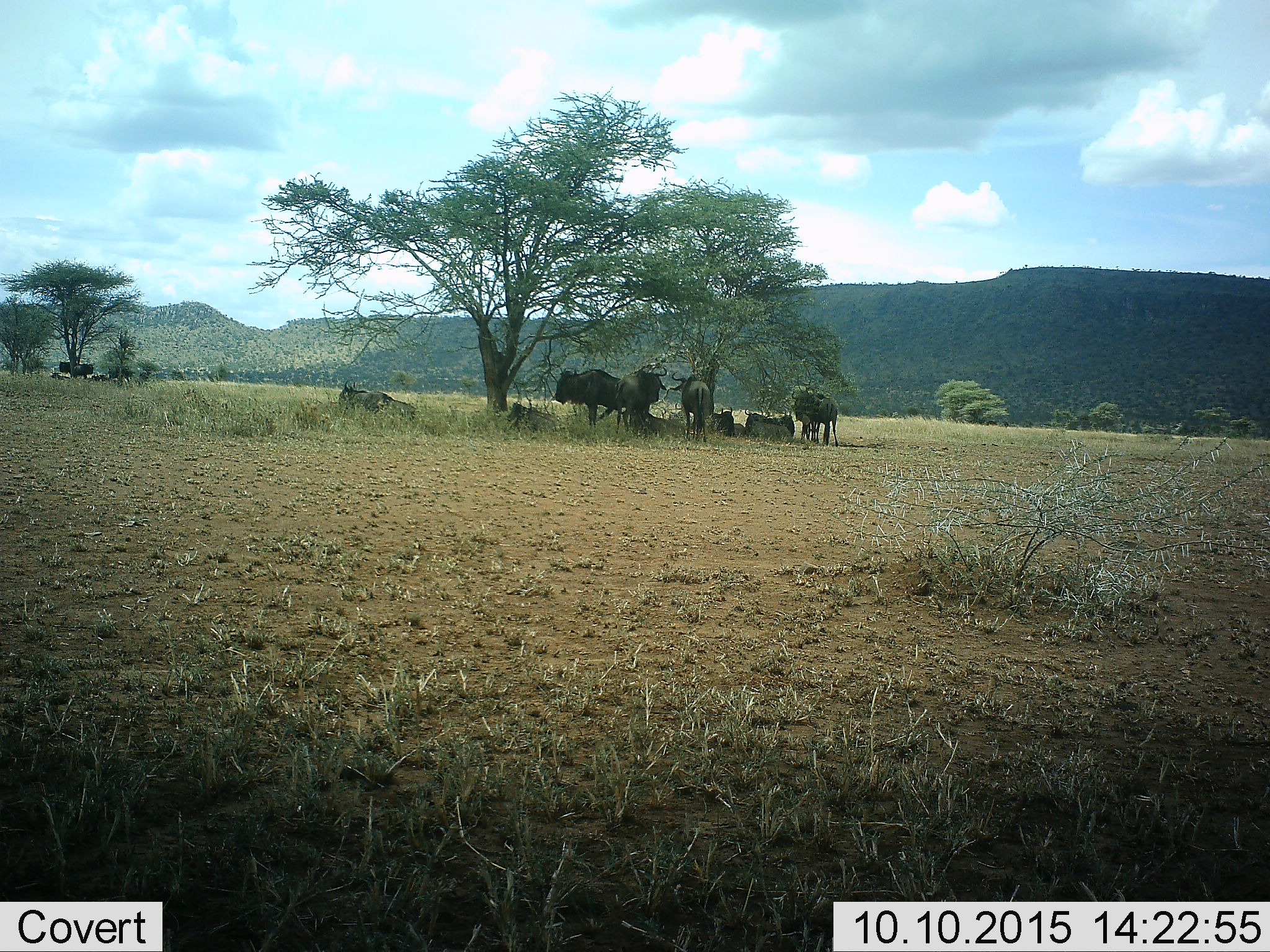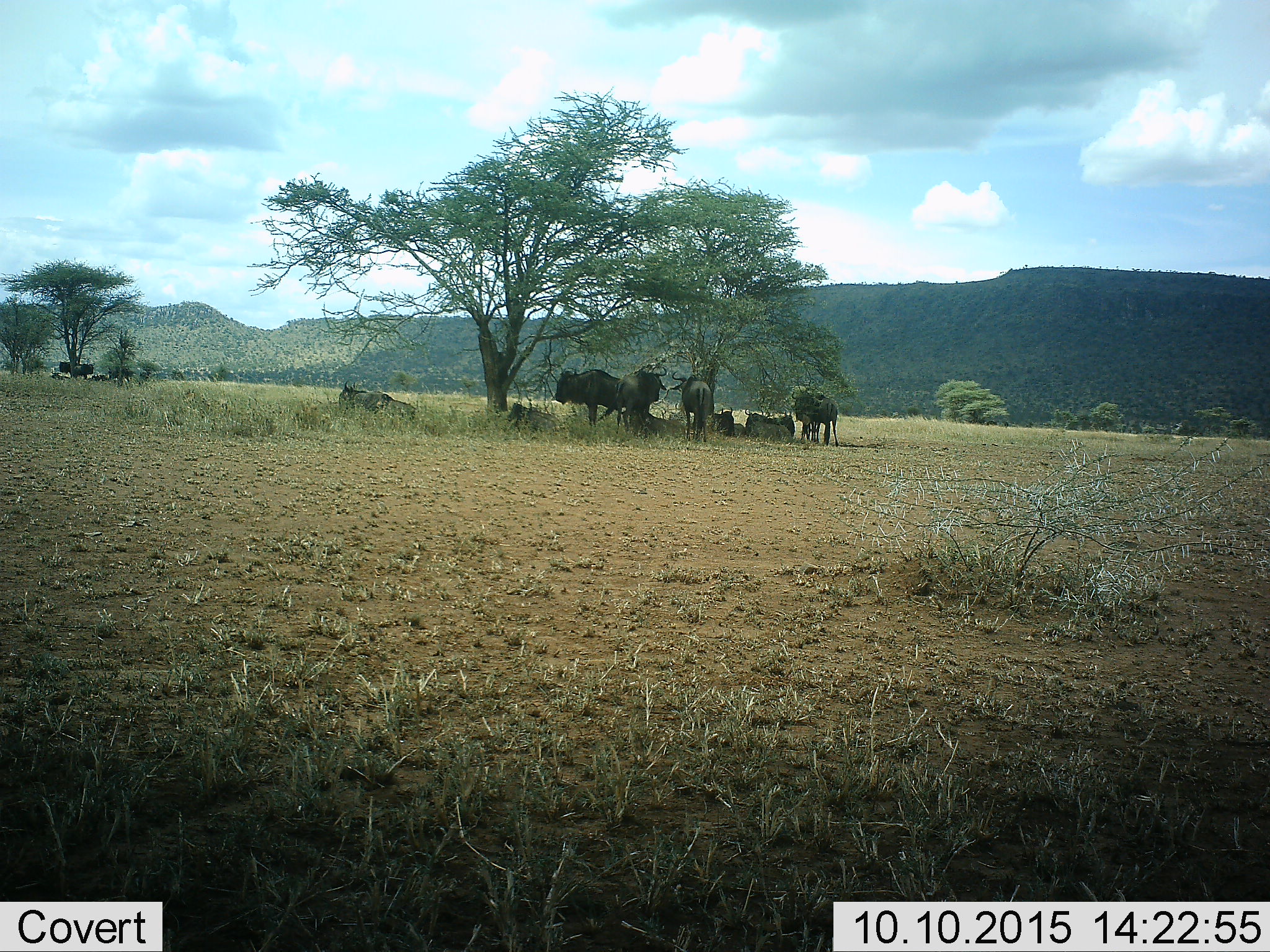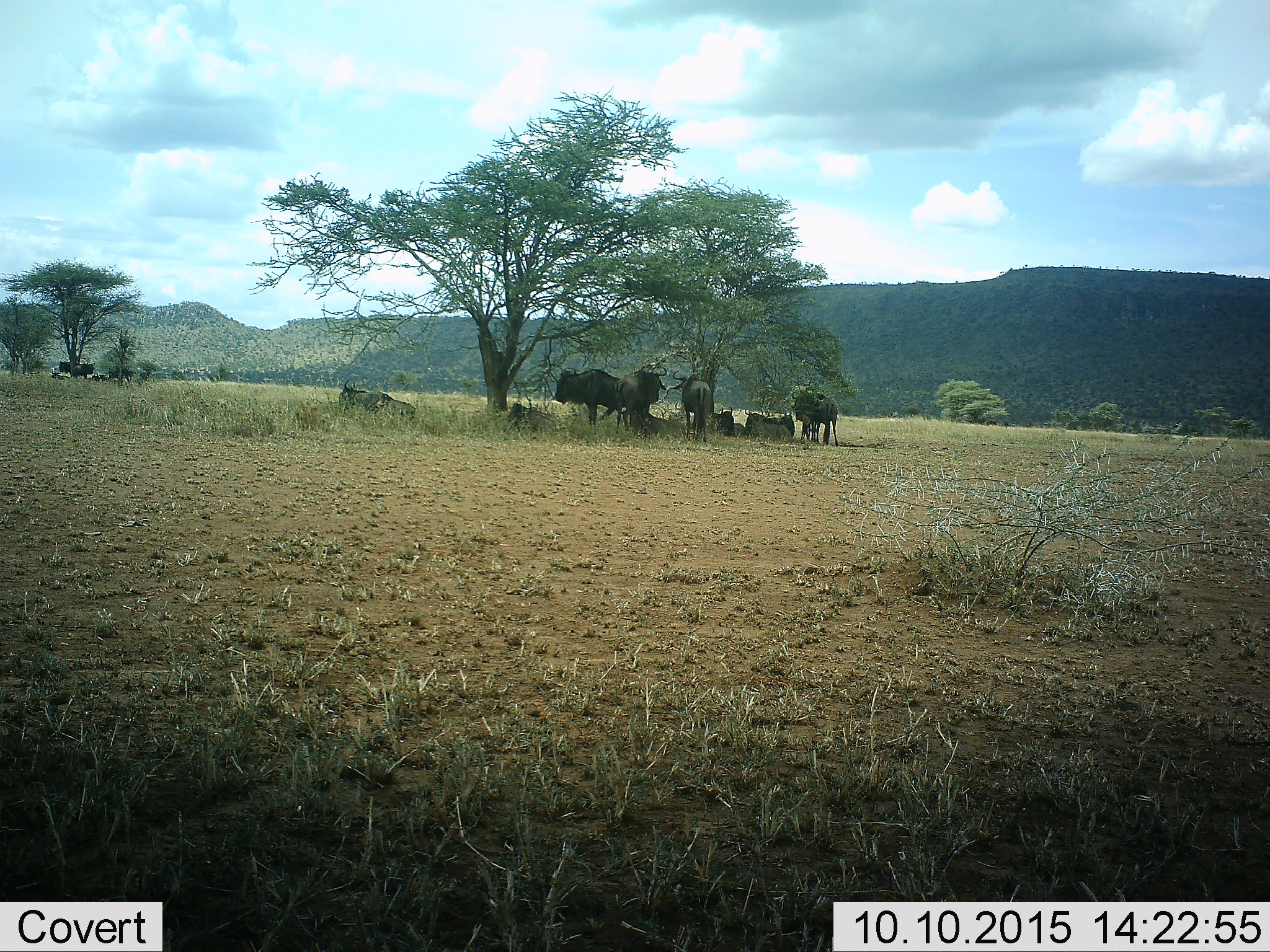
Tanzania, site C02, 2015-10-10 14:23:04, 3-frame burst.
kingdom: Animalia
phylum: Chordata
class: Mammalia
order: Artiodactyla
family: Bovidae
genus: Connochaetes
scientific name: Connochaetes taurinus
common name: blue wildebeest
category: wildebeest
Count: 11-50.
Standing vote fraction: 73%.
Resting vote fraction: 93%.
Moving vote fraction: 7%.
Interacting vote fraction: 7%.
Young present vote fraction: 13%.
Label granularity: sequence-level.